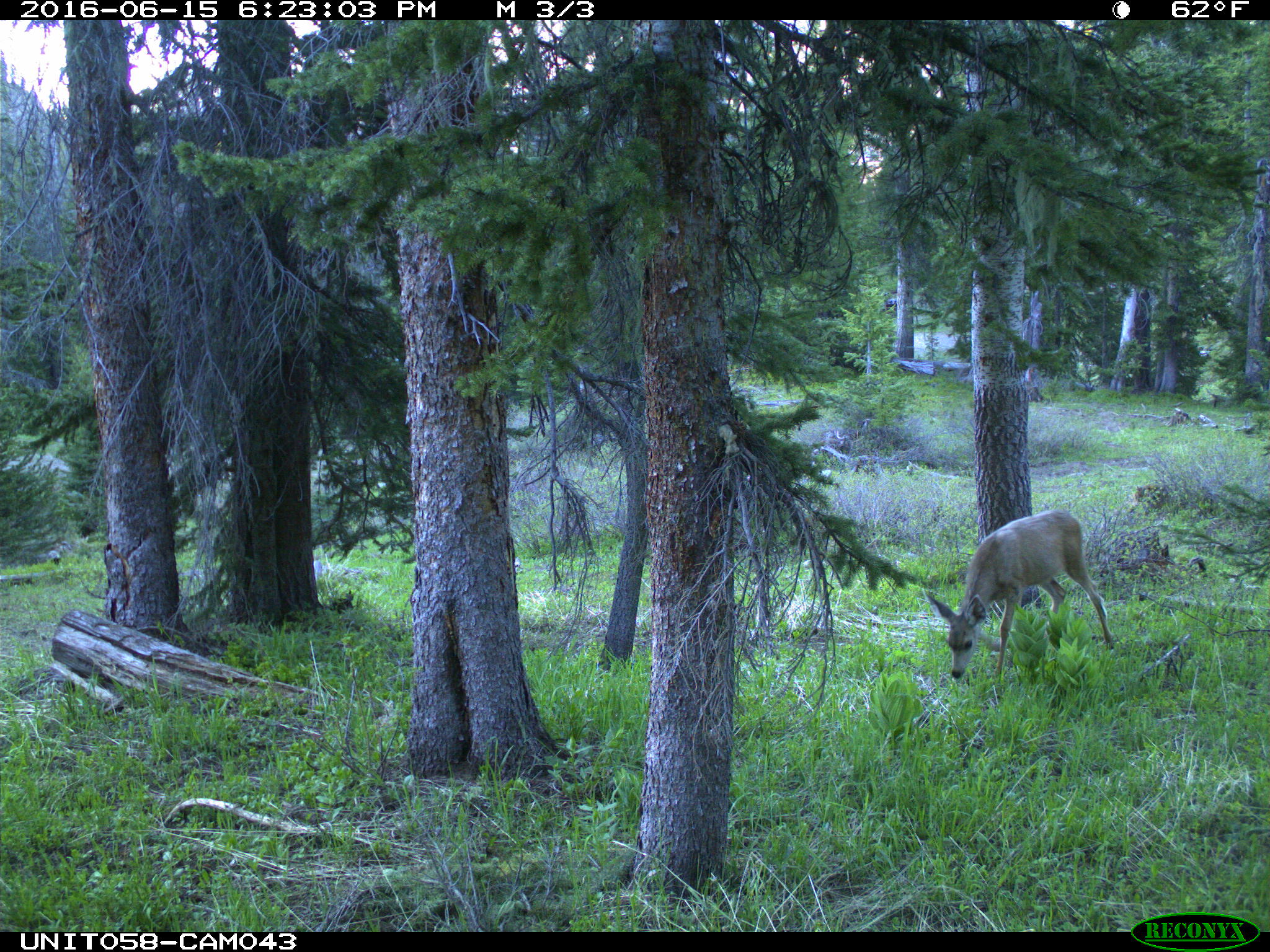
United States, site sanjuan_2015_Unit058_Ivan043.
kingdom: Animalia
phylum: Chordata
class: Mammalia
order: Artiodactyla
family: Cervidae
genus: Odocoileus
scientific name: Odocoileus hemionus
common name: mule deer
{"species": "Odocoileus hemionus (mule deer)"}